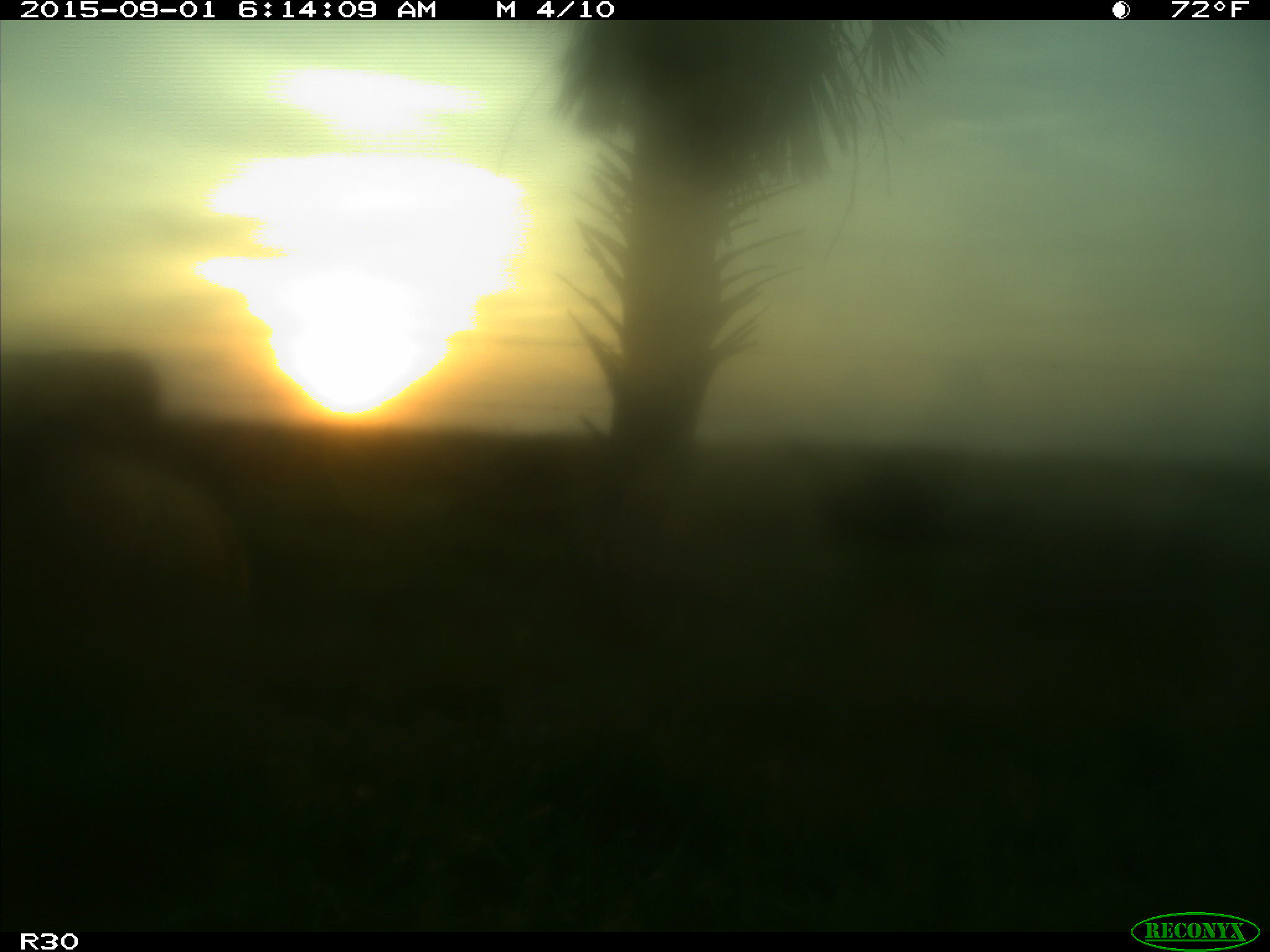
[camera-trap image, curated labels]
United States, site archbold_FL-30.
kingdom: Animalia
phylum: Chordata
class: Mammalia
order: Artiodactyla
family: Bovidae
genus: Bos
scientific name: Bos taurus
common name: domestic cow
Bos taurus (domestic cow).